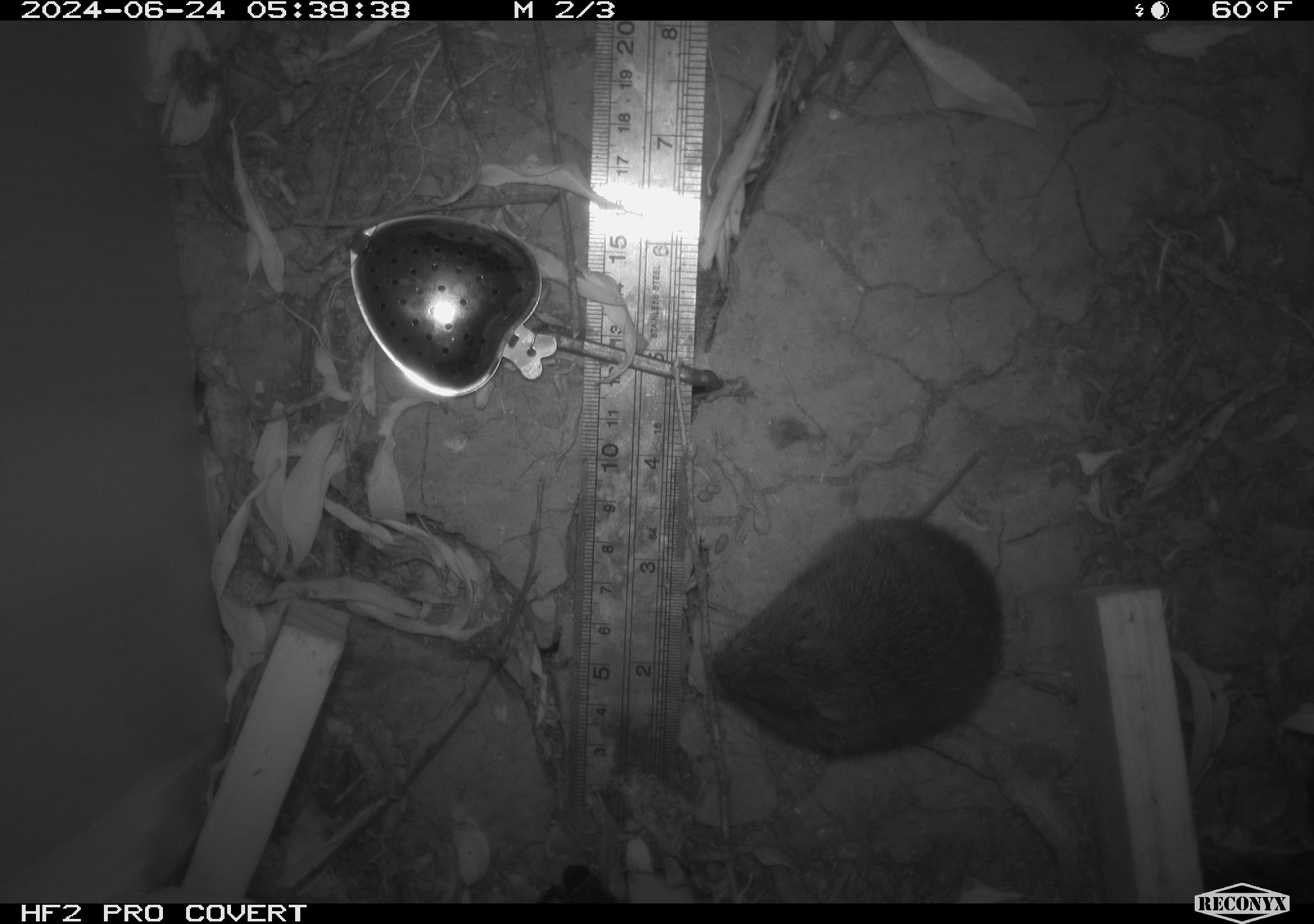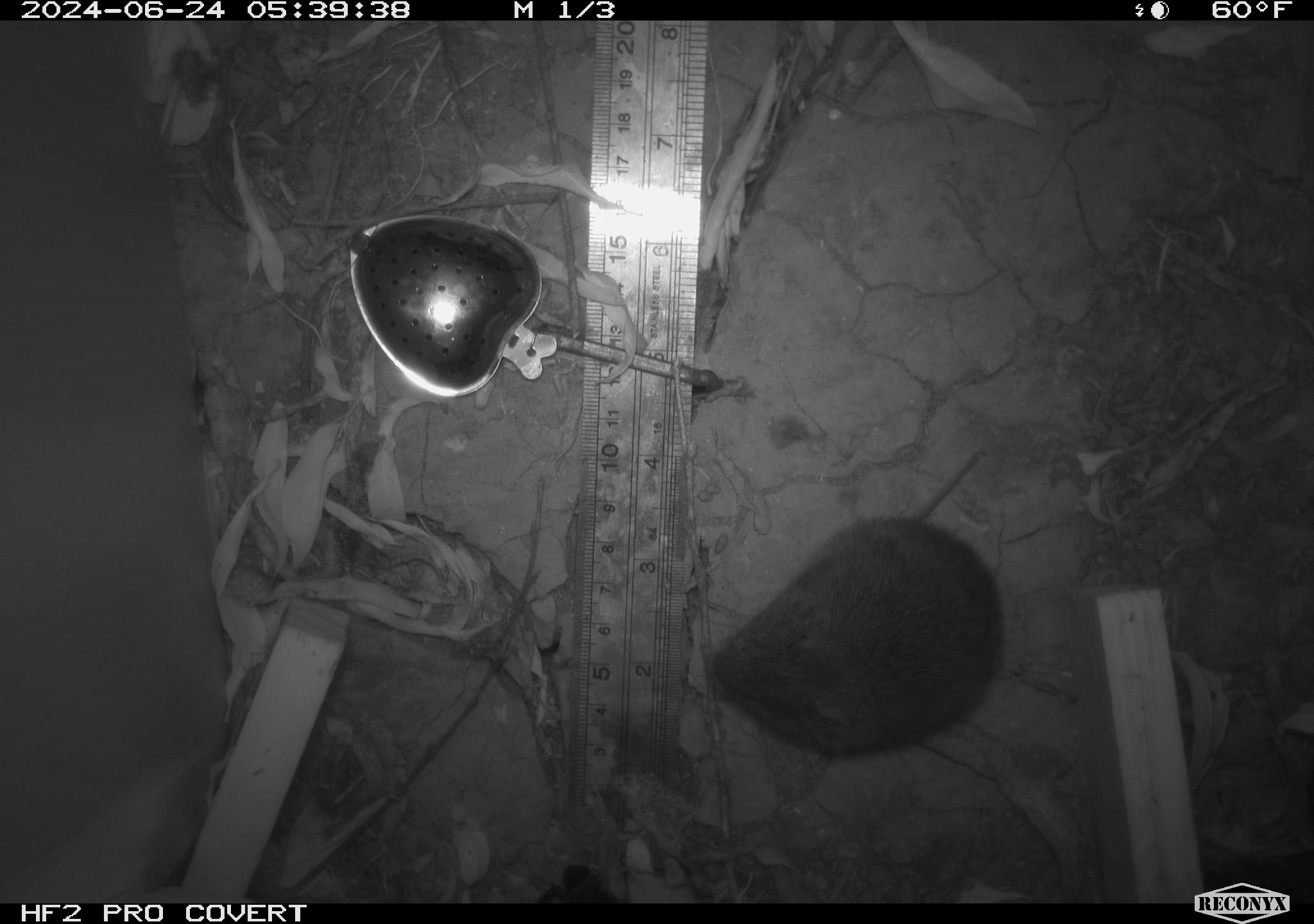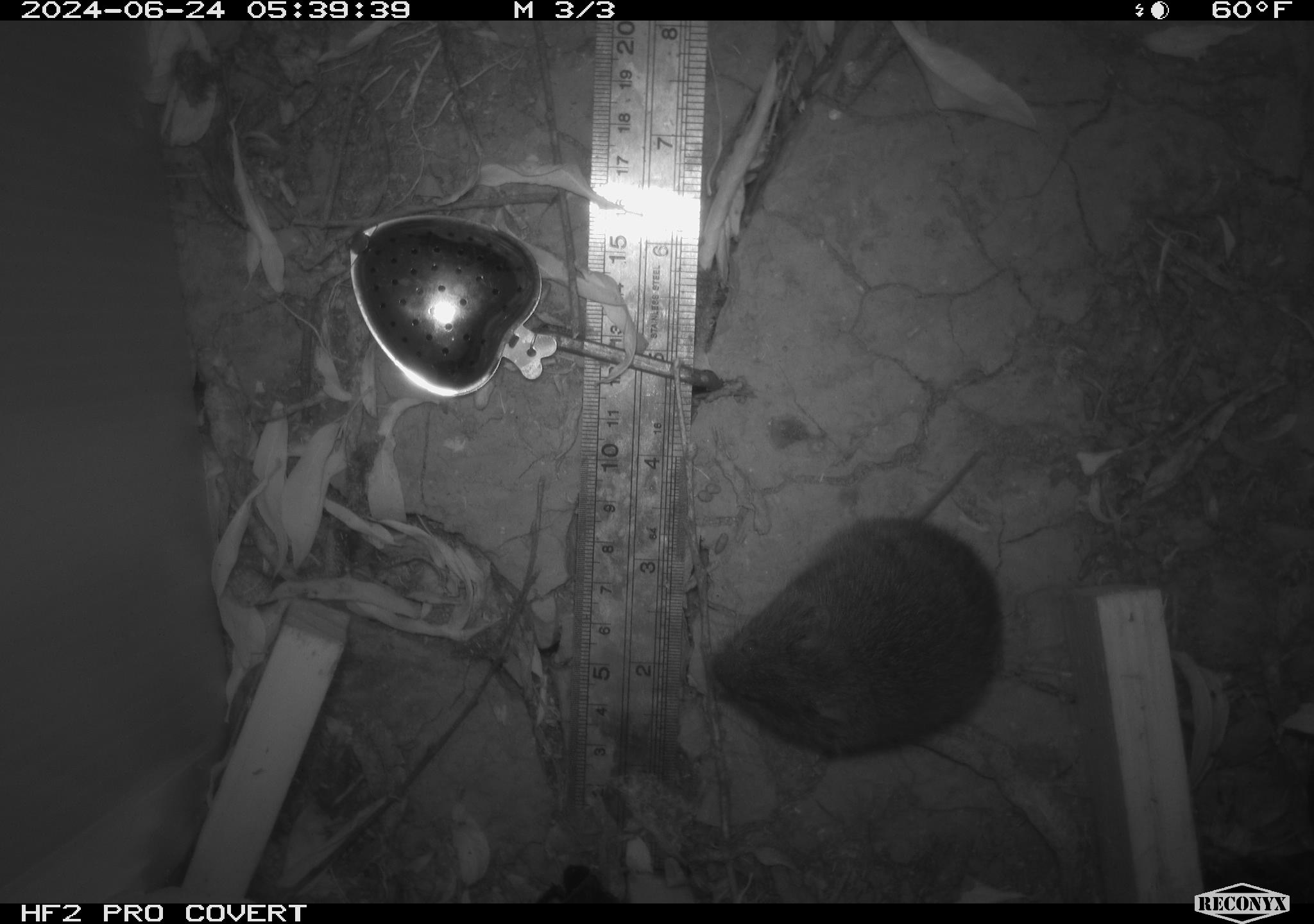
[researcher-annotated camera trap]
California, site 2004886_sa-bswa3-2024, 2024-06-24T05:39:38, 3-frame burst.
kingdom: Animalia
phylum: Chordata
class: Mammalia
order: Rodentia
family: Cricetidae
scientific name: Arvicolinae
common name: voles, lemmings, and muskrats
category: arvicolinae subfamily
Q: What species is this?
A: Arvicolinae subfamily (voles, lemmings, and muskrats) (Arvicolinae).